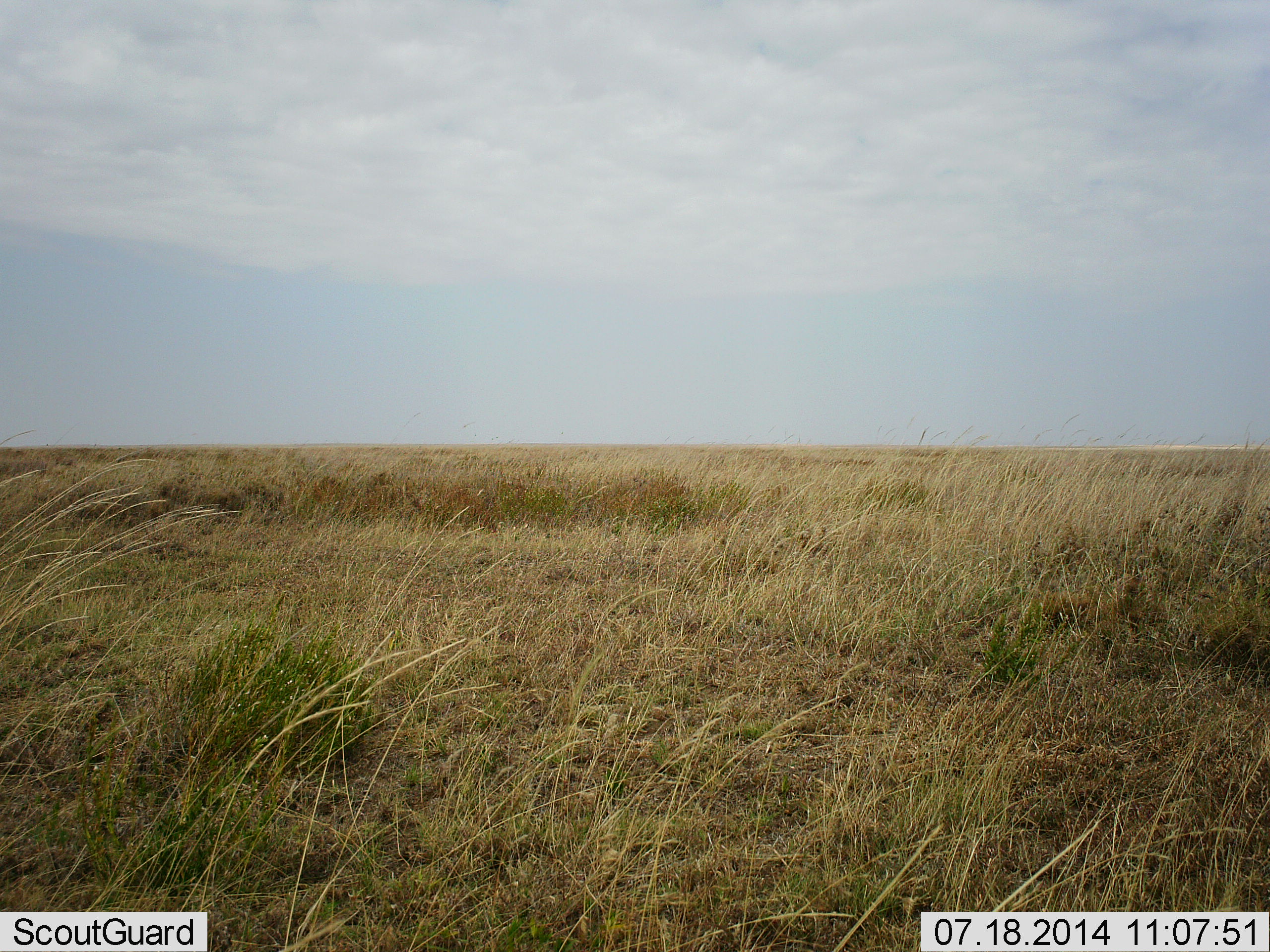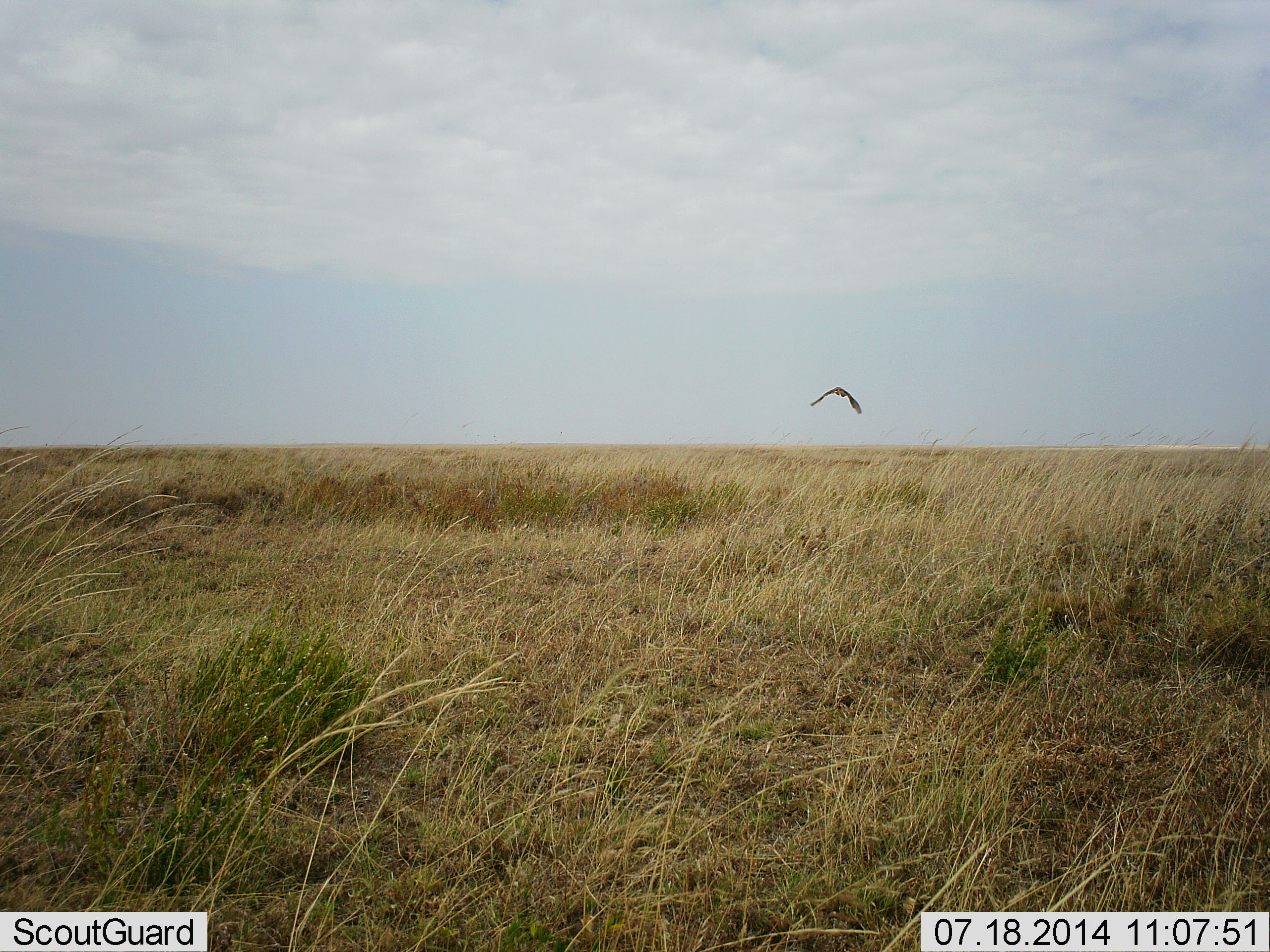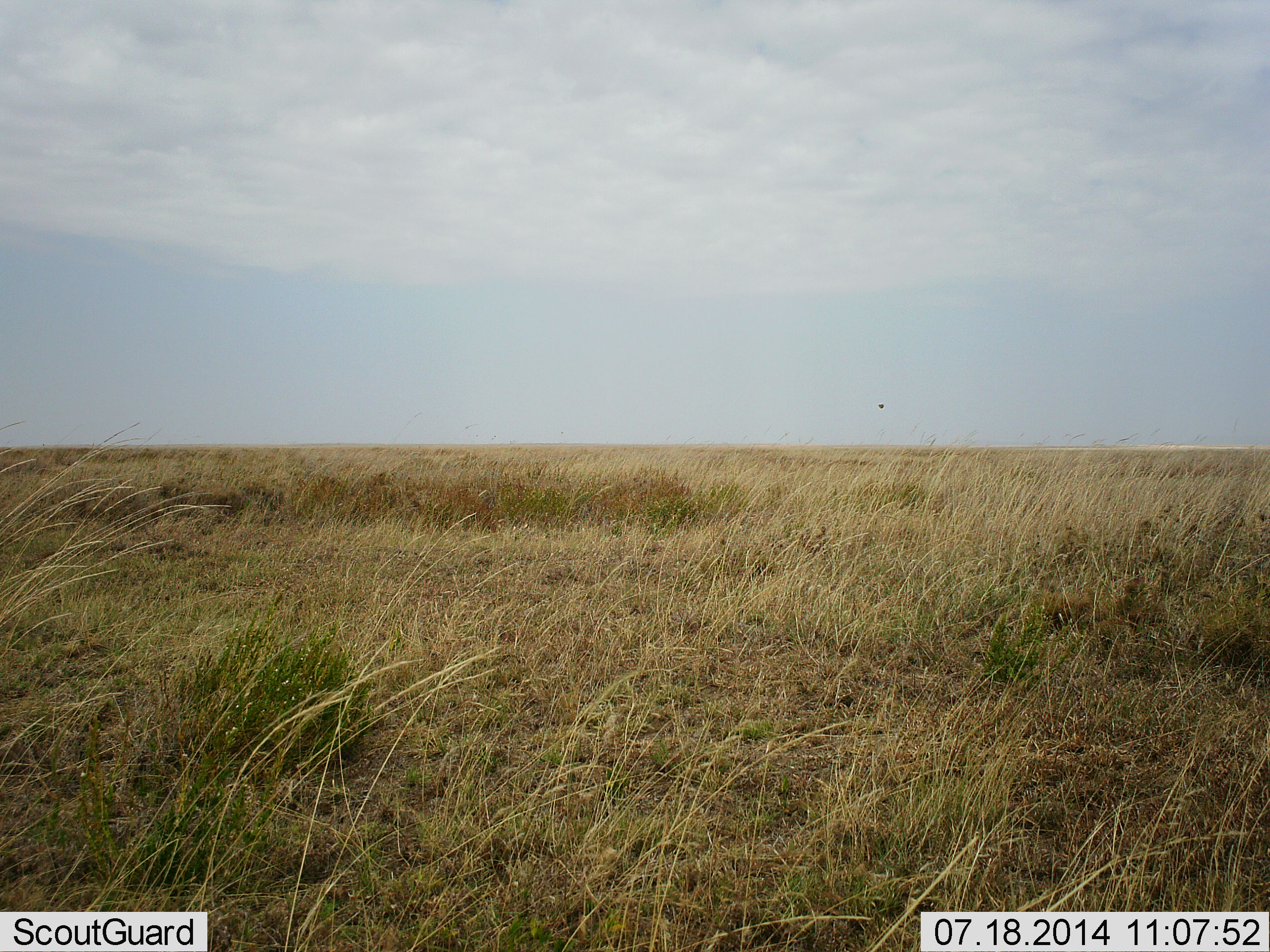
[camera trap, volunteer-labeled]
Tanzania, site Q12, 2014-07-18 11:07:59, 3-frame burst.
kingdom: Animalia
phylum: Chordata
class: Aves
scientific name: Aves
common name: bird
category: otherbird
Otherbird (bird) (Aves), count 1. Behavior (volunteer vote fractions): standing 0%, resting 0%, moving 100%, interacting 0%. Young present (vote fraction): 0%. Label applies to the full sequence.